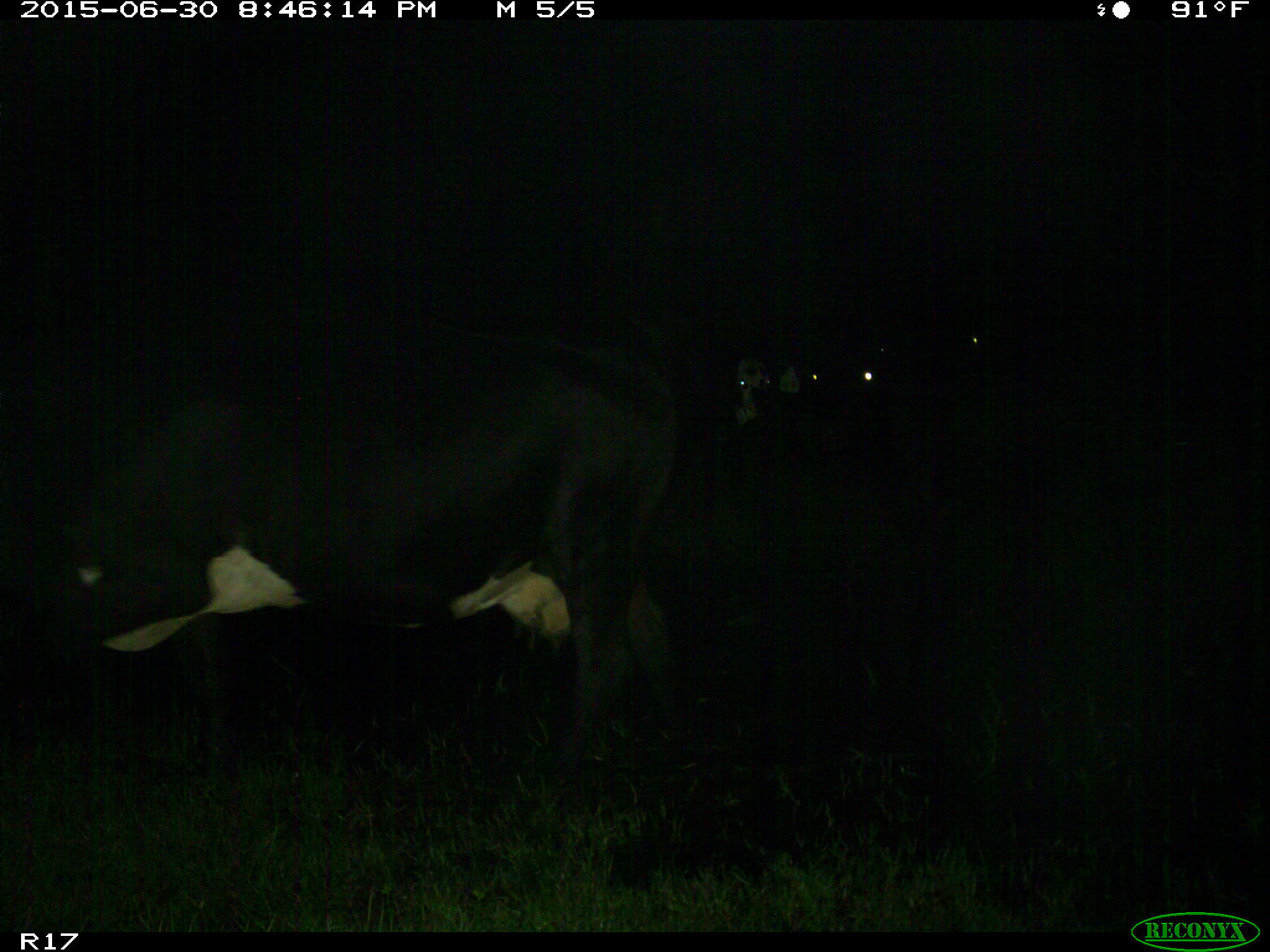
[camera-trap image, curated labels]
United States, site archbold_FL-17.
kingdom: Animalia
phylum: Chordata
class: Mammalia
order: Artiodactyla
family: Bovidae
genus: Bos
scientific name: Bos taurus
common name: domestic cow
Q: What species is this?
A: Bos taurus (domestic cow).